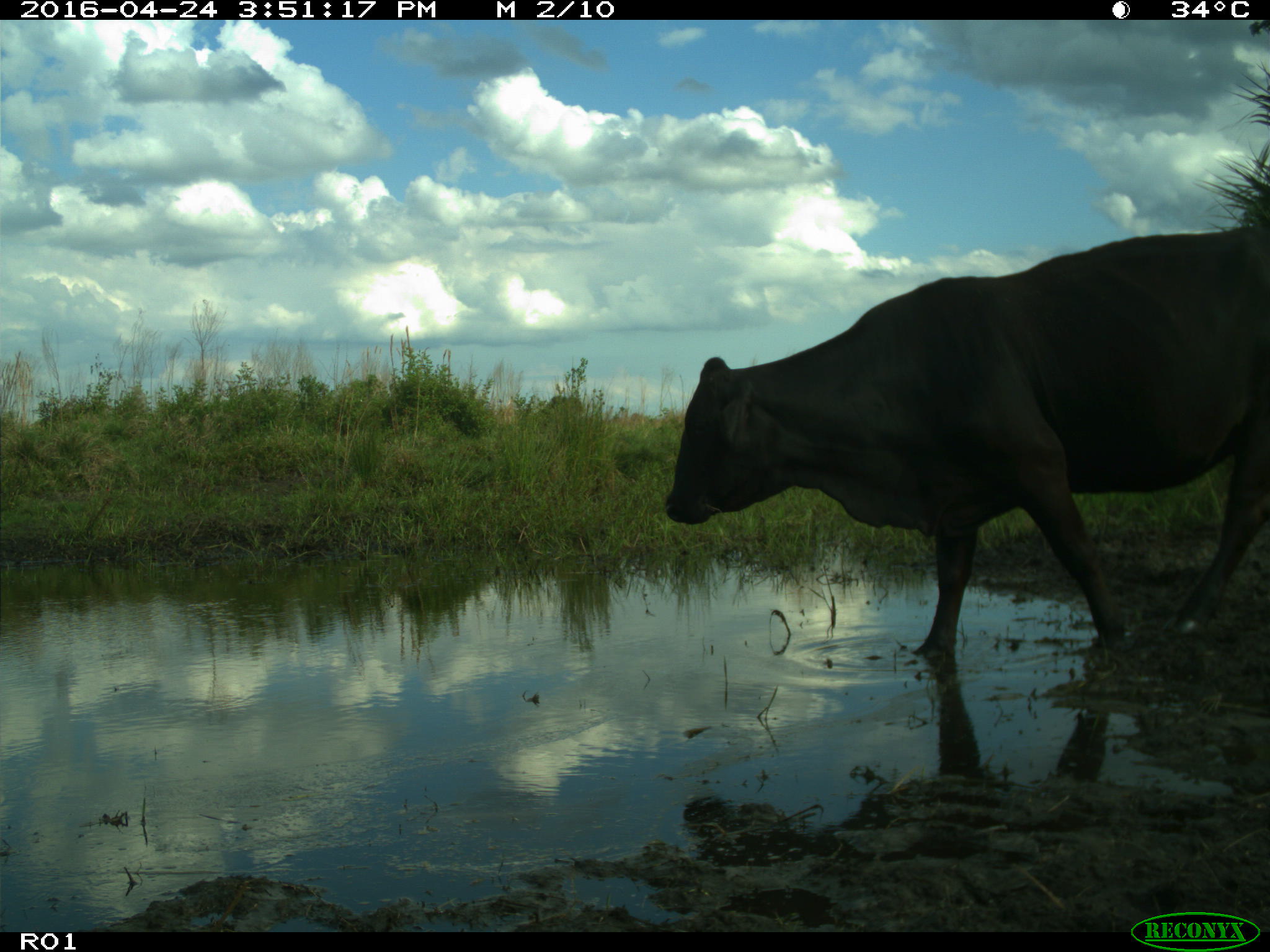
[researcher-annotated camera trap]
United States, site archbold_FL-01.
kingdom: Animalia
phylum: Chordata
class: Mammalia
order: Artiodactyla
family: Bovidae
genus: Bos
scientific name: Bos taurus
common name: domestic cow